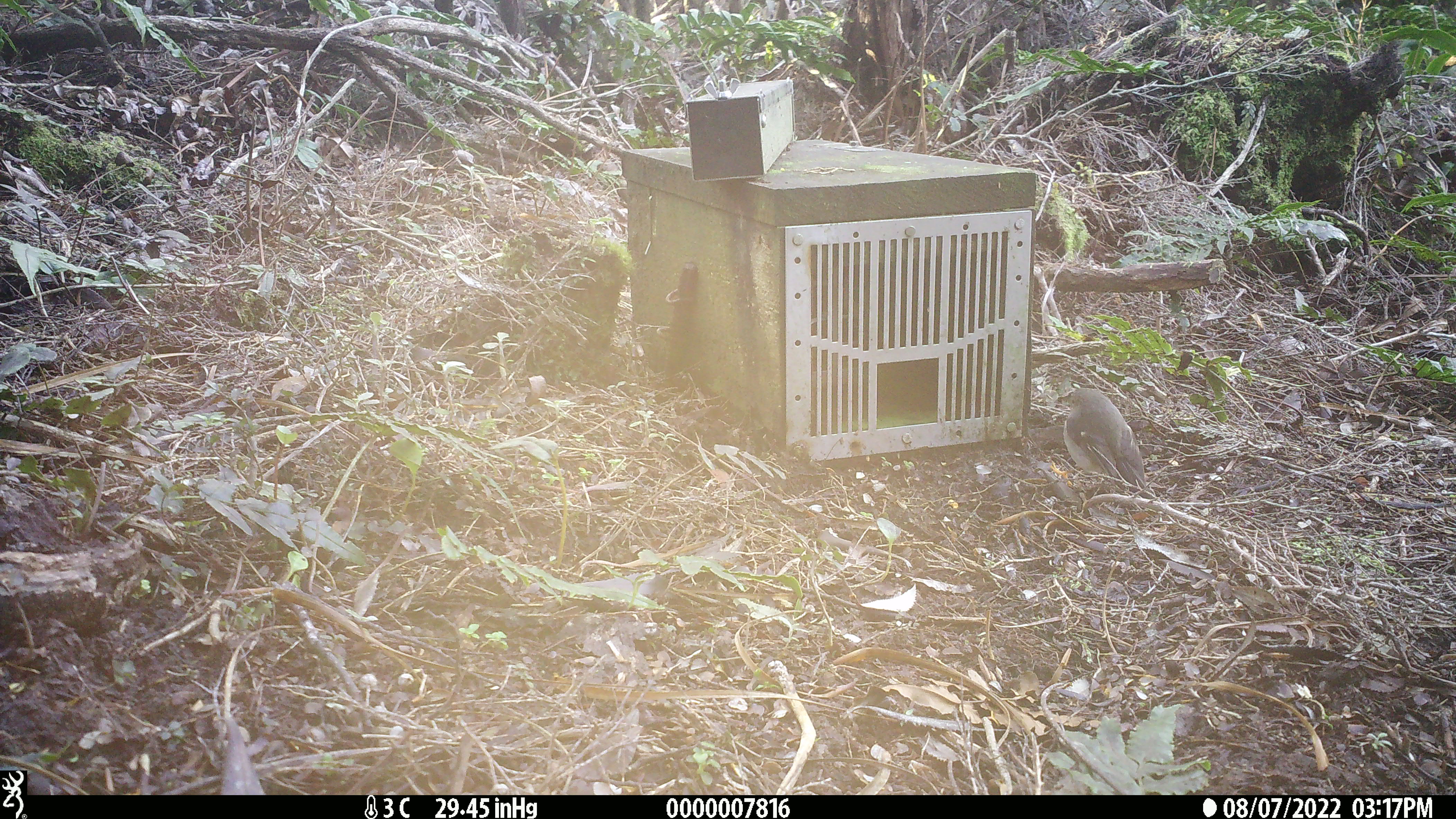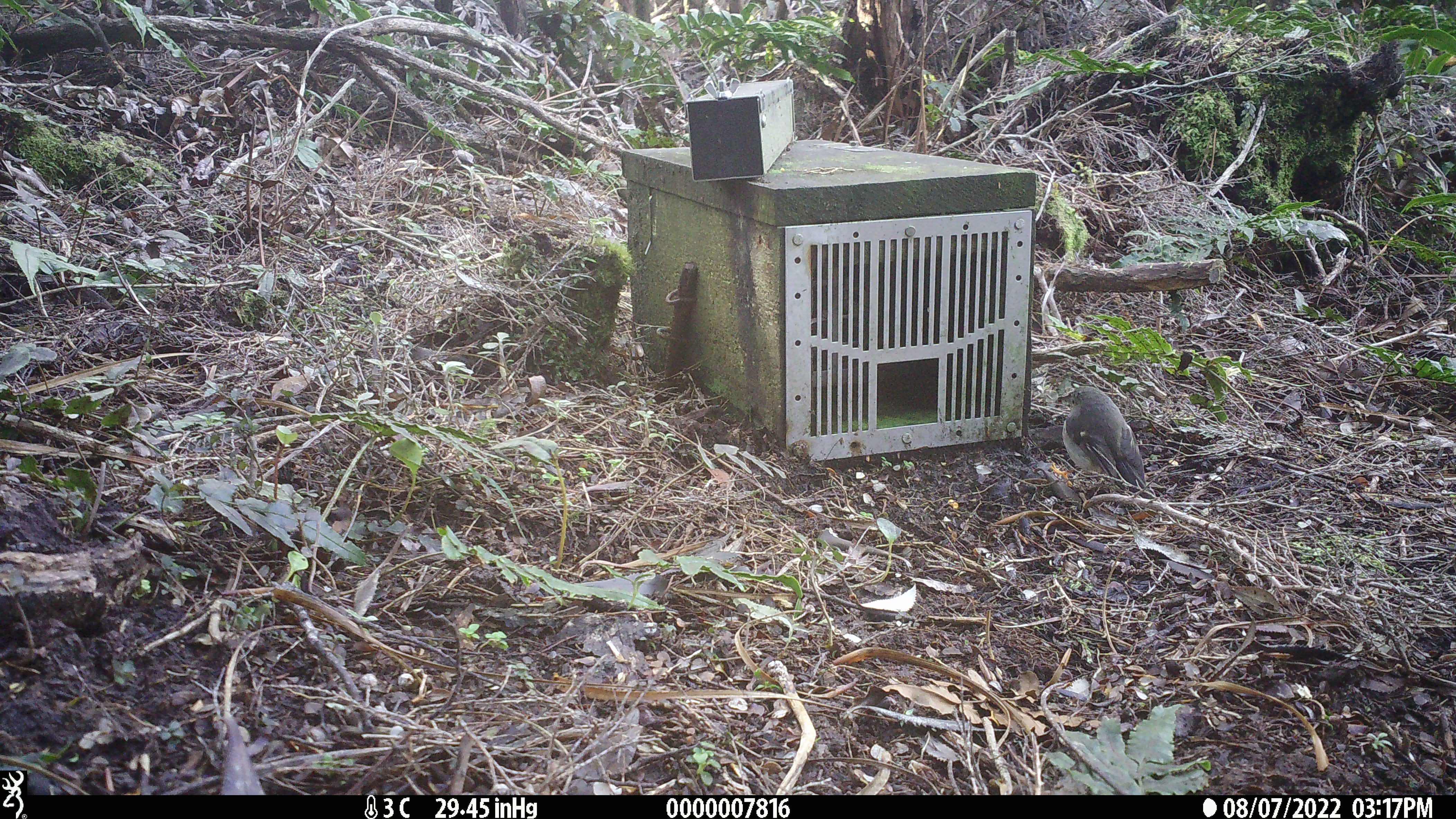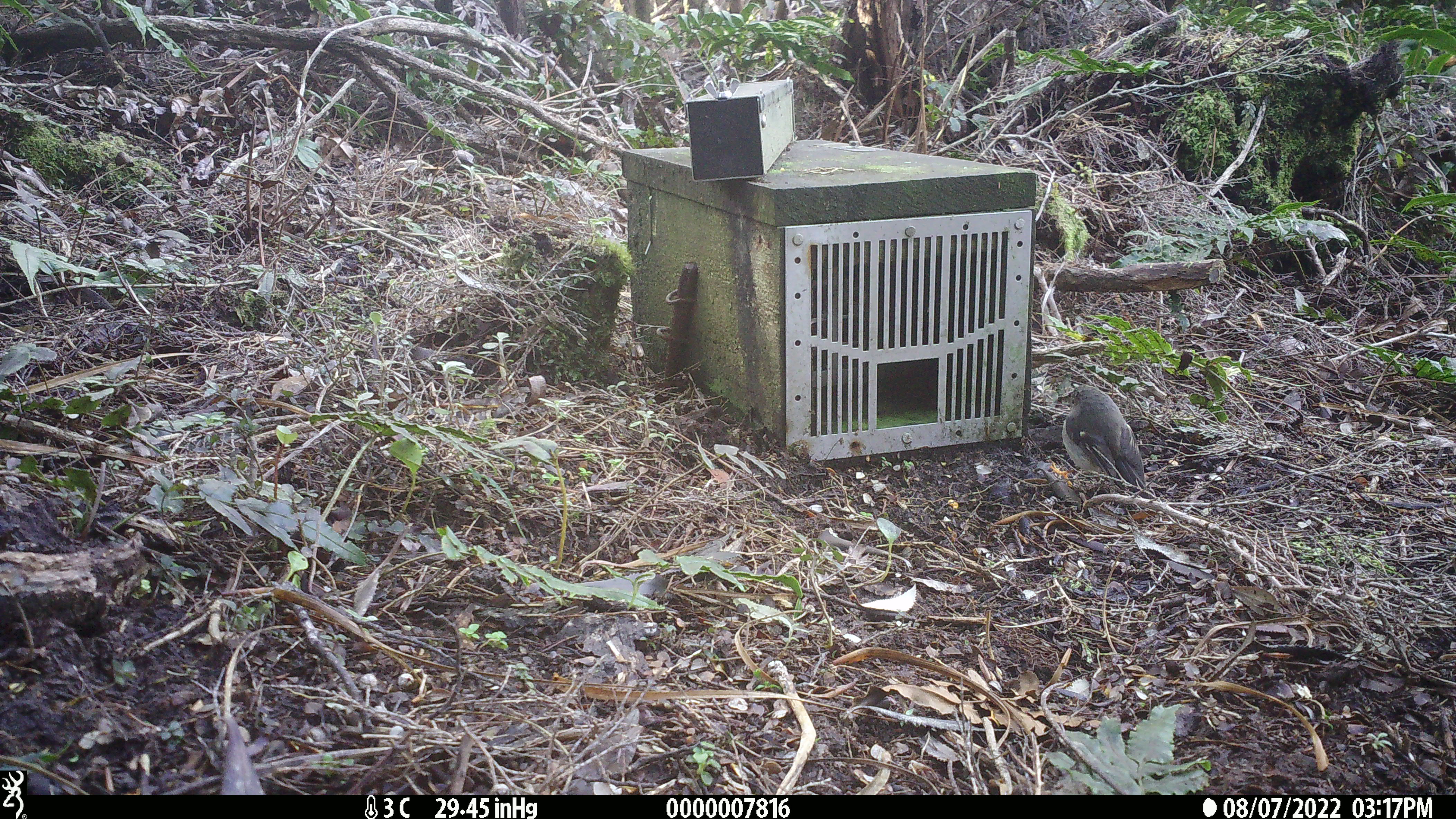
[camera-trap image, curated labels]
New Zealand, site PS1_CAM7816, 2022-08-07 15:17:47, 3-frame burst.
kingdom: Animalia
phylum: Chordata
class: Aves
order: Passeriformes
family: Petroicidae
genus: Petroica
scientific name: Petroica macrocephala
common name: tomtit